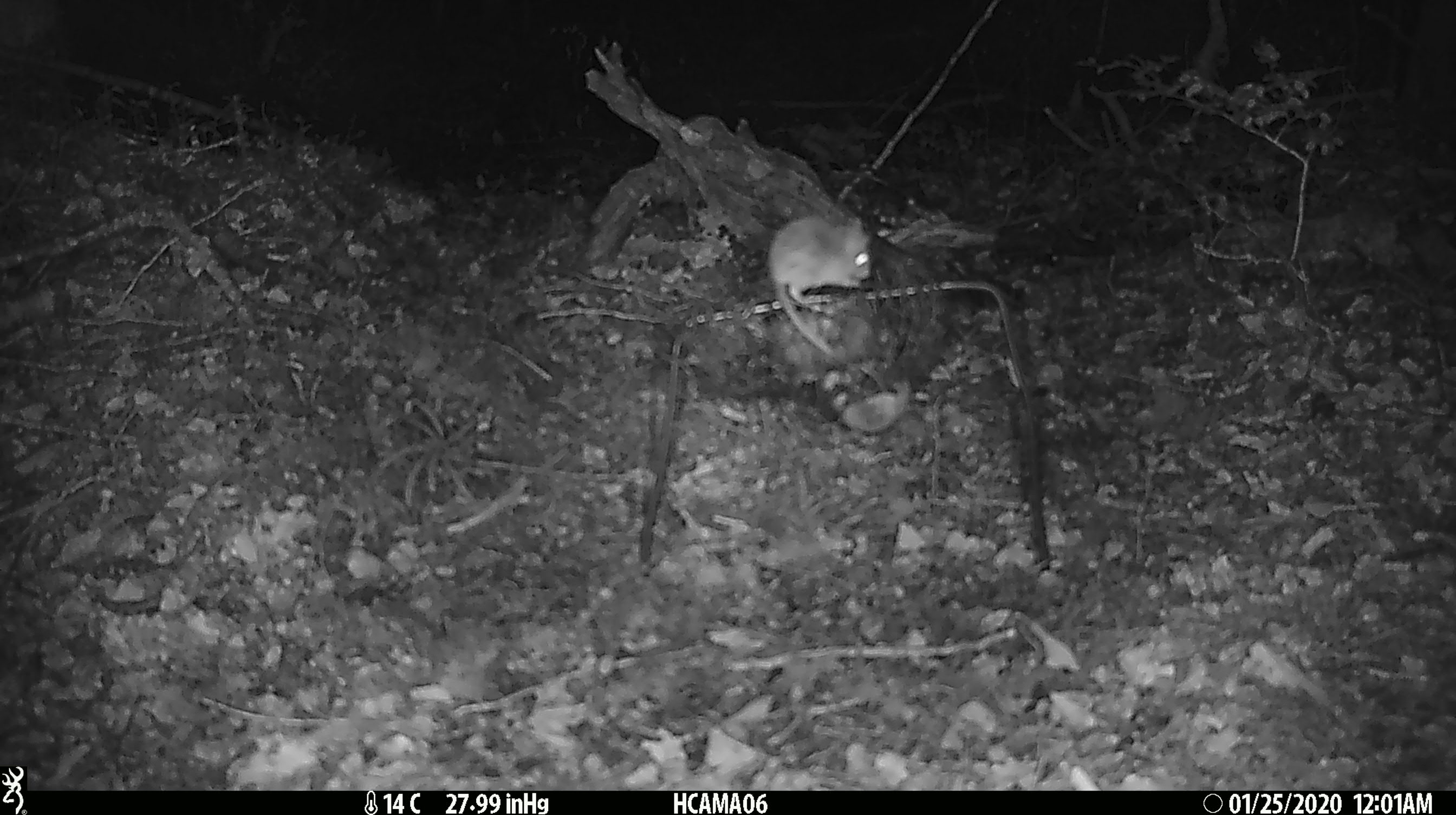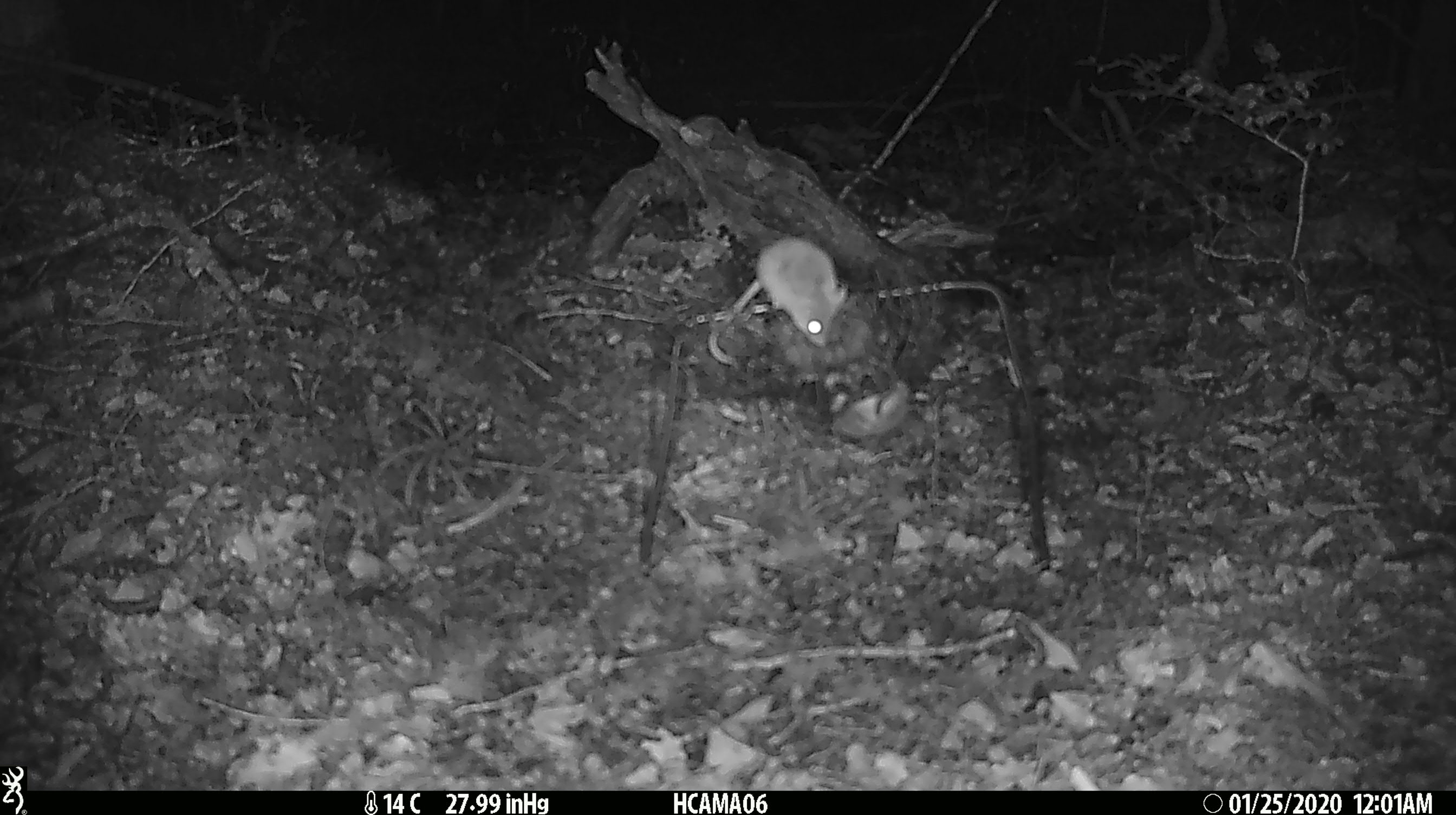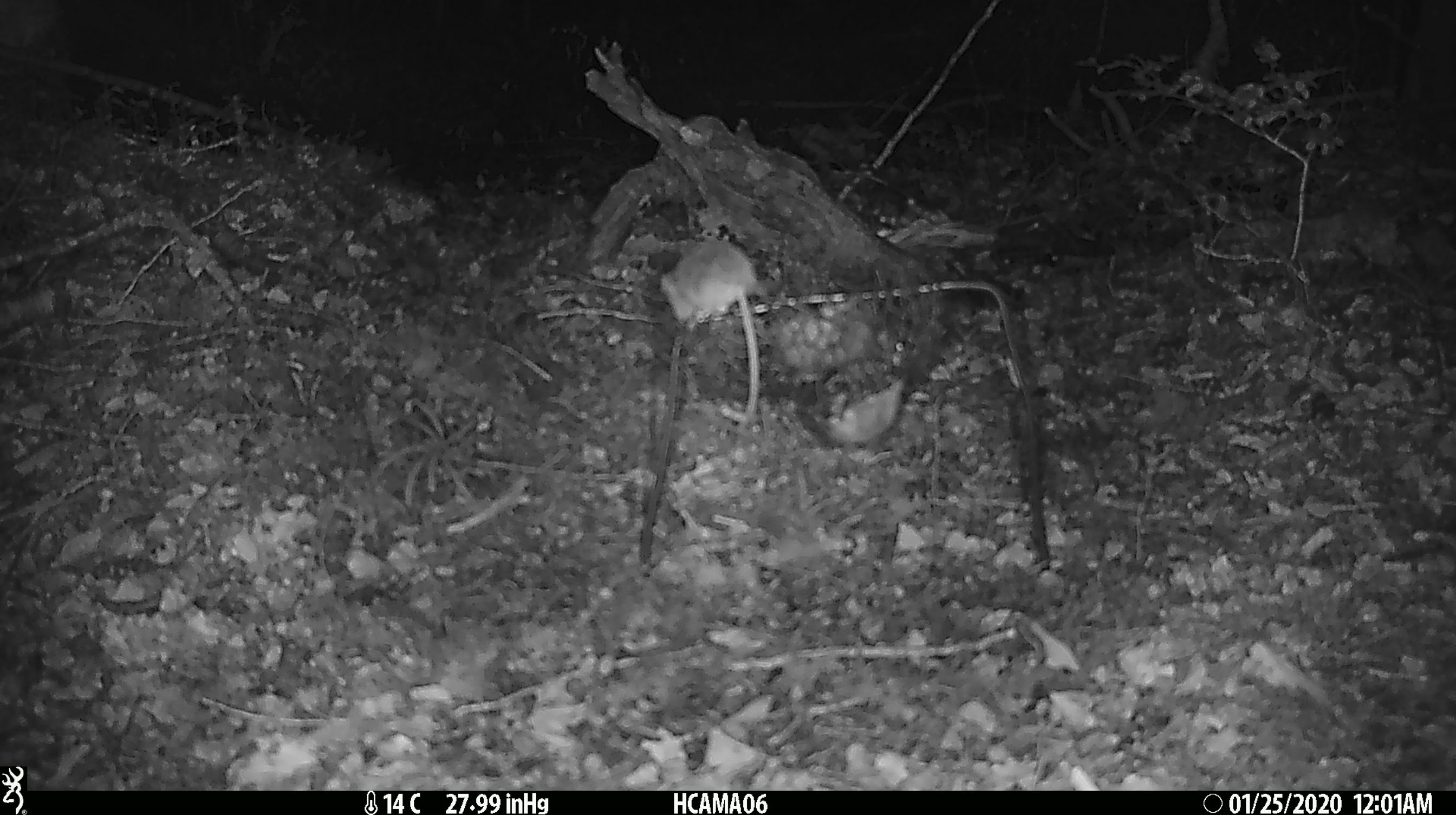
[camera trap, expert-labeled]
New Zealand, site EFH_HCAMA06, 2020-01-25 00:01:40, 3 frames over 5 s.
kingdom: Animalia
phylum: Chordata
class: Mammalia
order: Rodentia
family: Muridae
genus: Mus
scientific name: Mus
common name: mouse